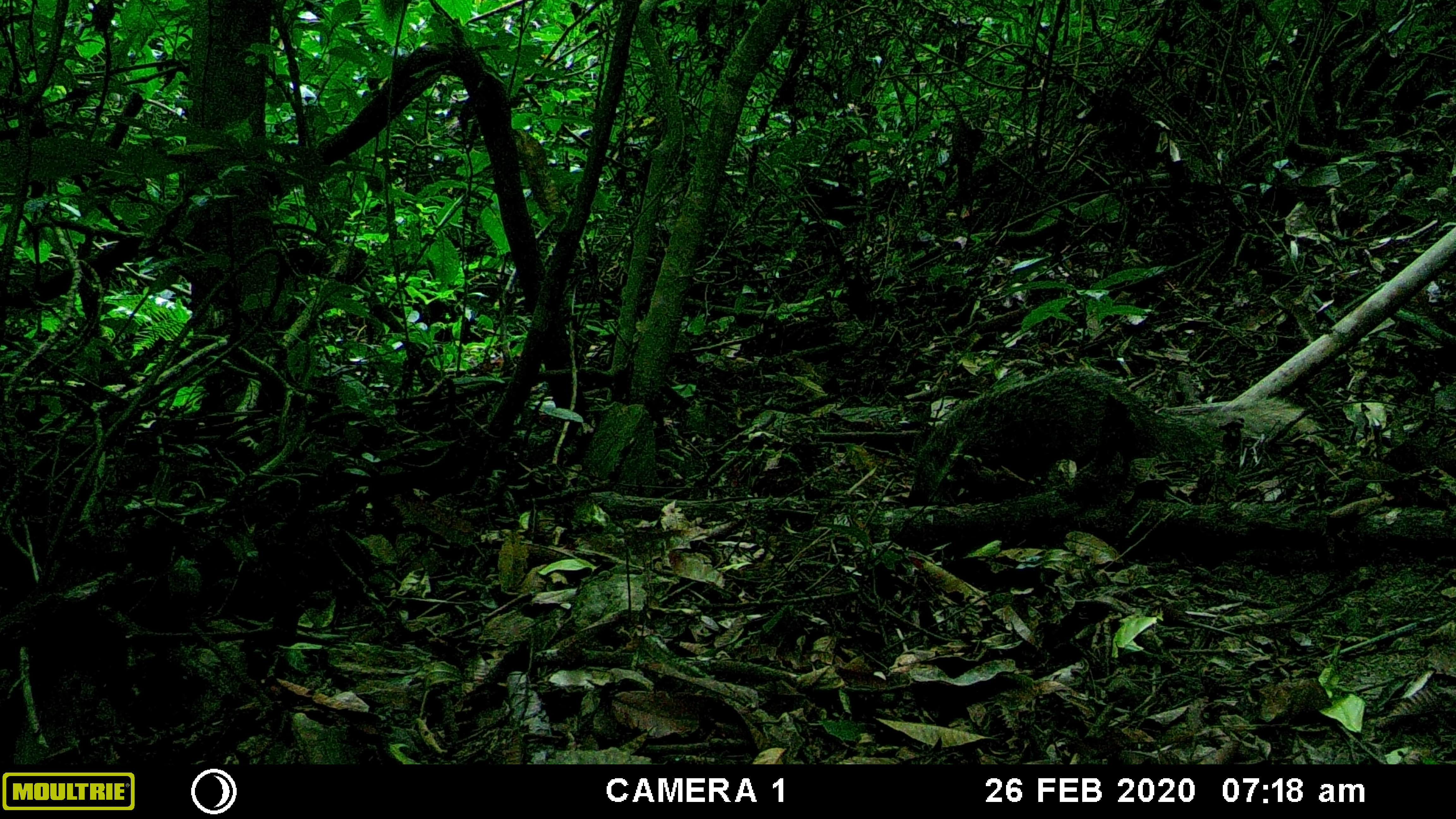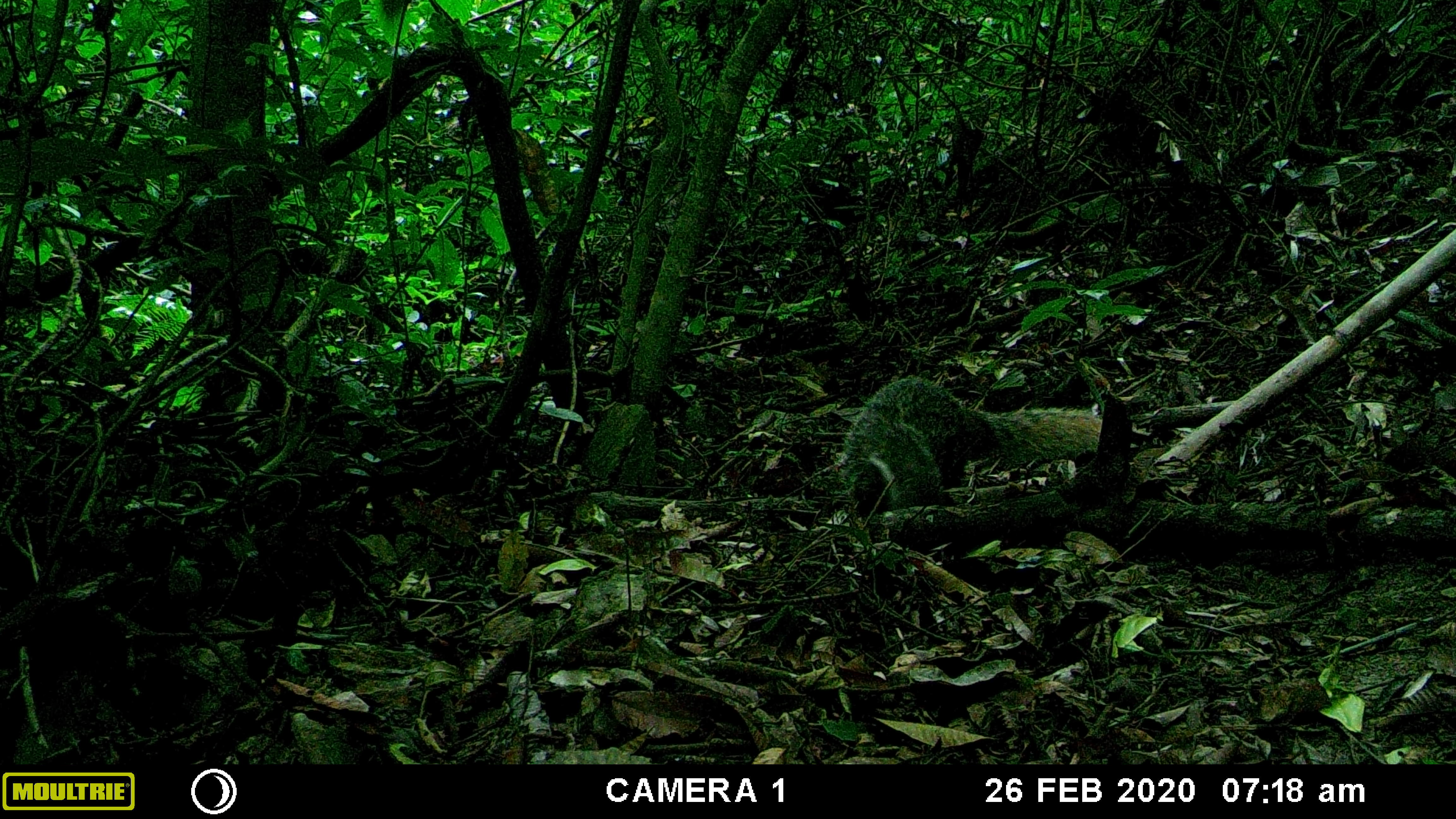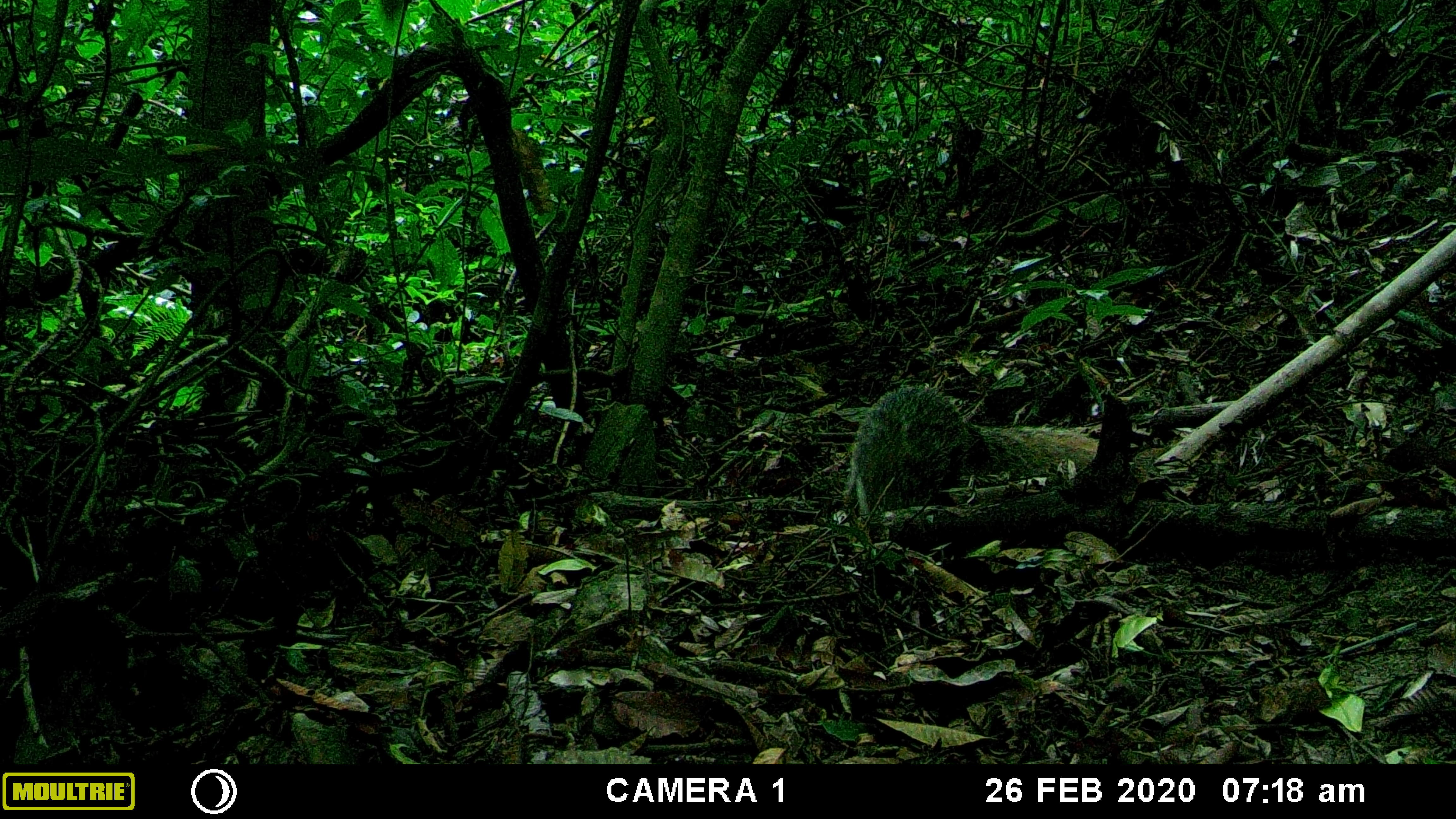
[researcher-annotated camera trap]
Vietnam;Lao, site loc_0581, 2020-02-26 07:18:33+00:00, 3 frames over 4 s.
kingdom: Animalia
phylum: Chordata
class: Mammalia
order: Carnivora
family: Herpestidae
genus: Urva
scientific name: Urva urva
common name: crab-eating mongoose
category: crab eating mongoose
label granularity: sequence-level